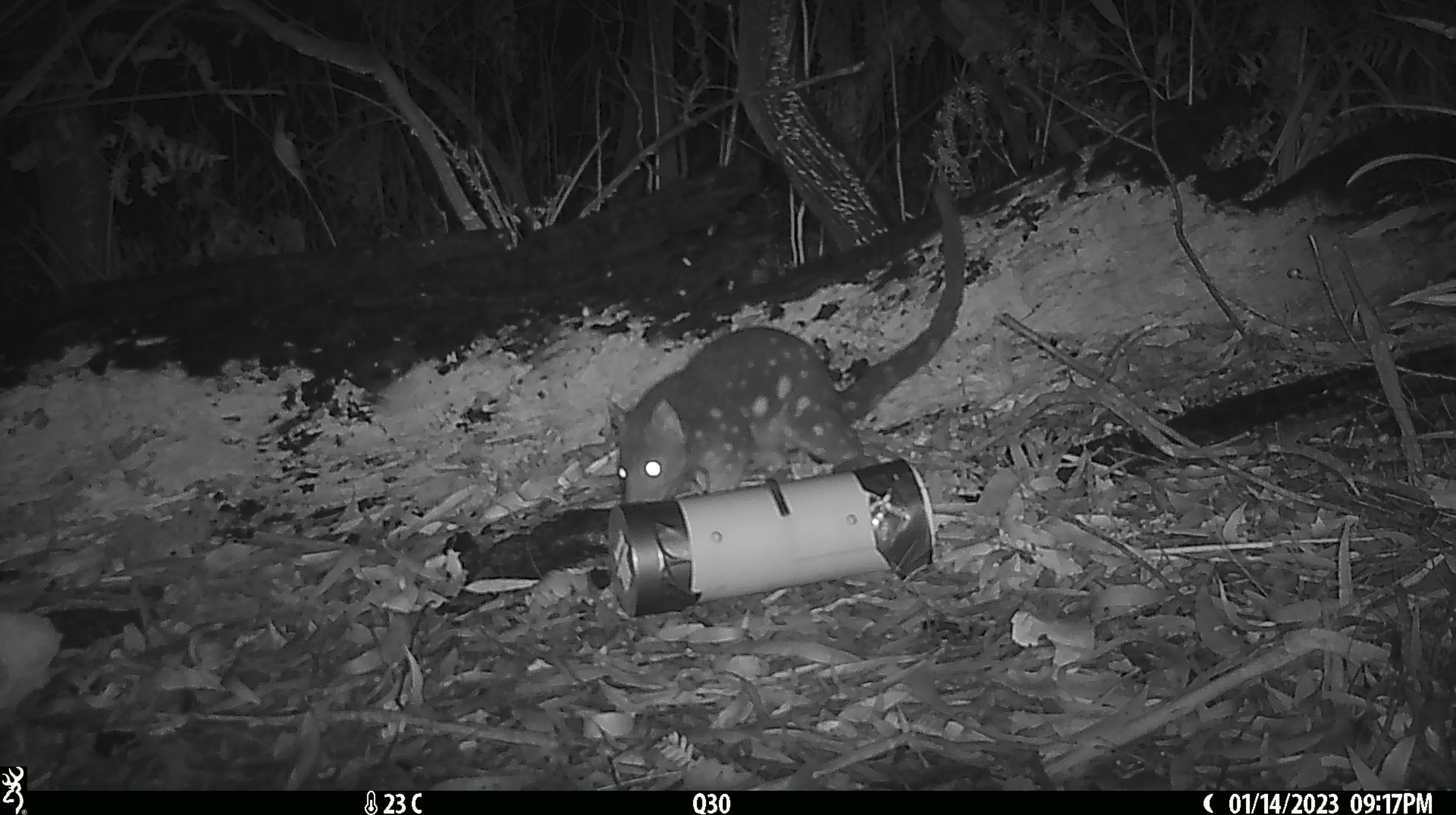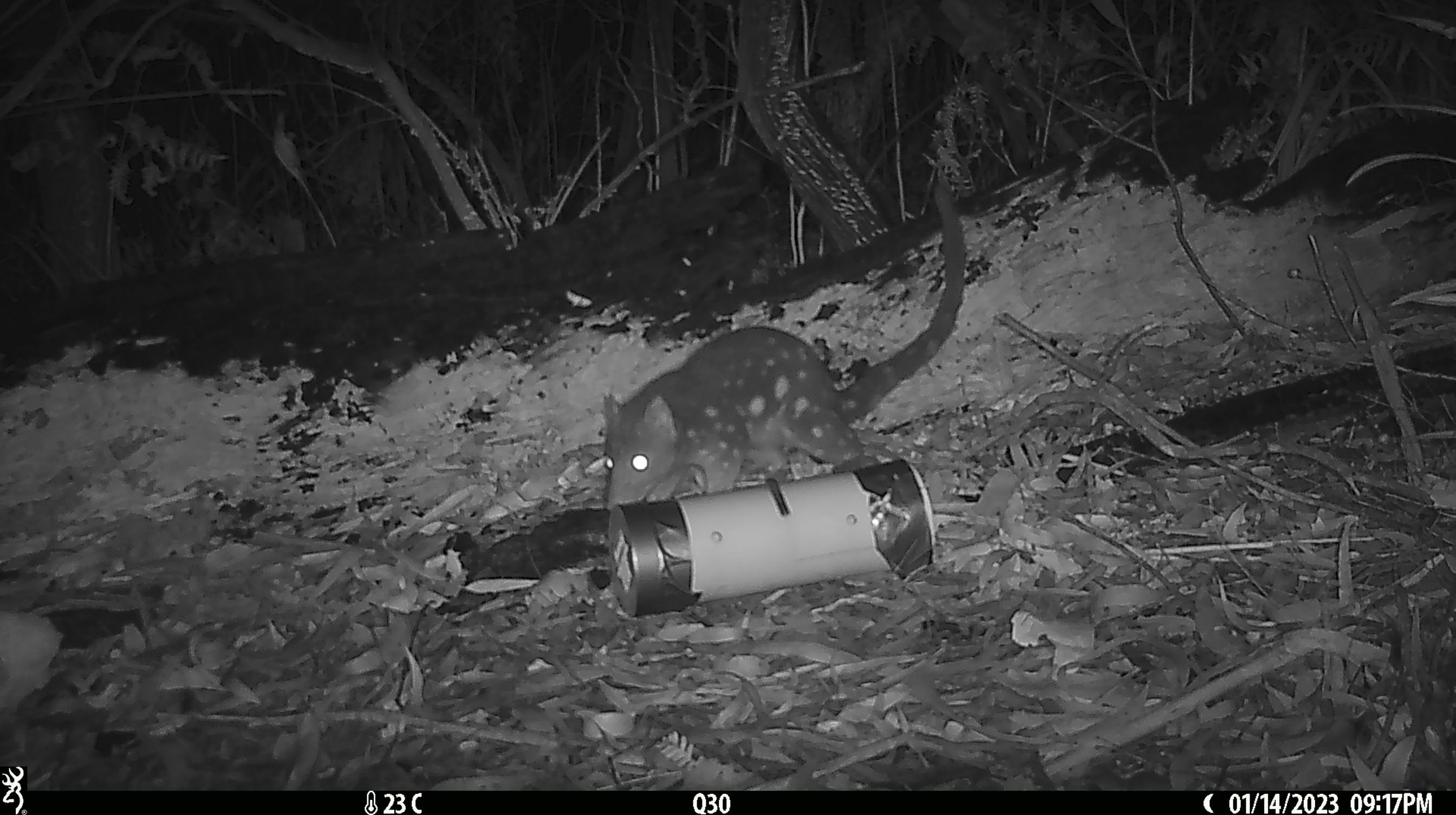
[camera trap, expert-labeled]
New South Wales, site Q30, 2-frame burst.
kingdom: Animalia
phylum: Chordata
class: Mammalia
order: Dasyuromorphia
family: Dasyuridae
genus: Dasyurus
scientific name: Dasyurus maculatus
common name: spotted-tailed quoll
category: quoll